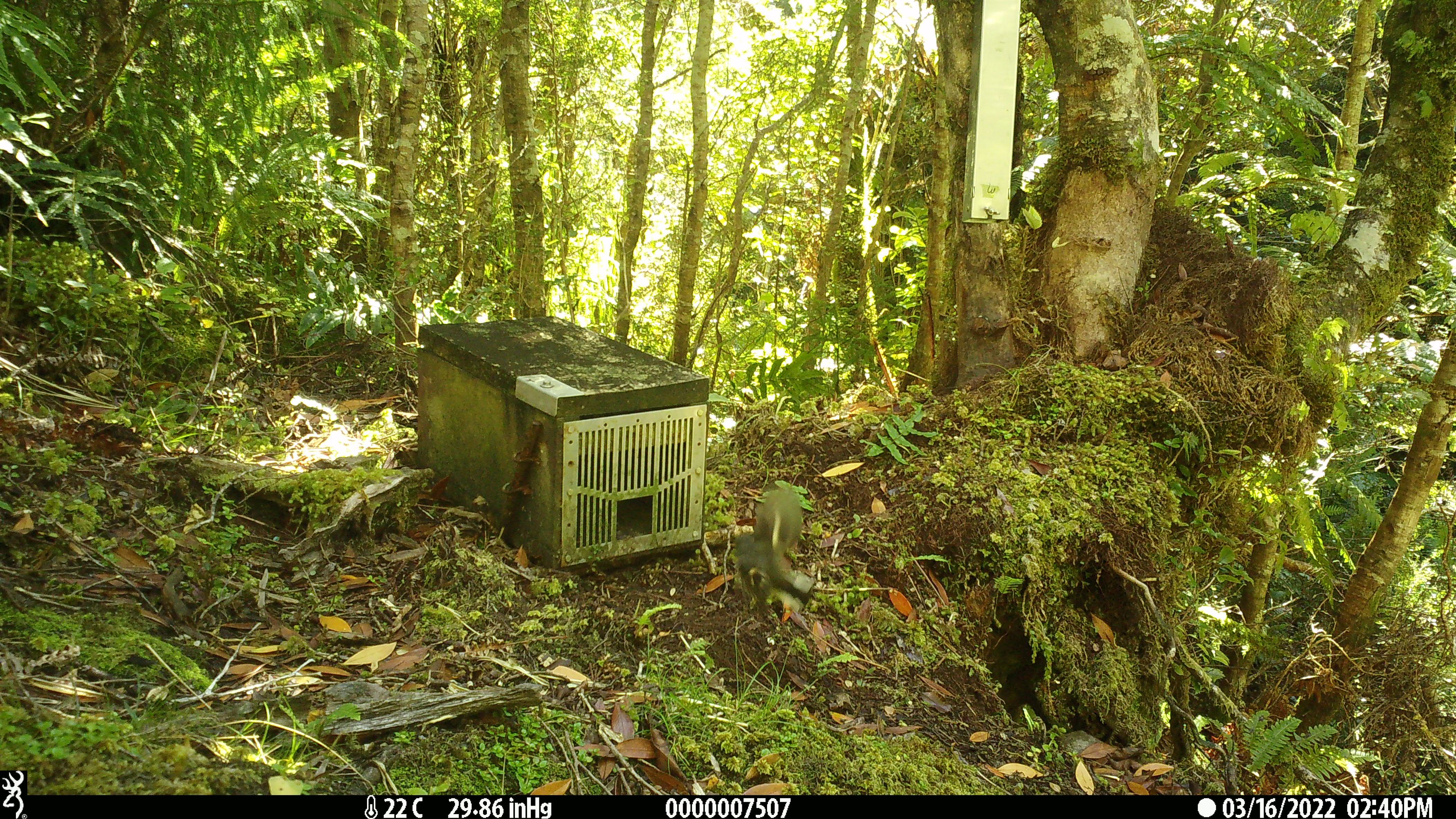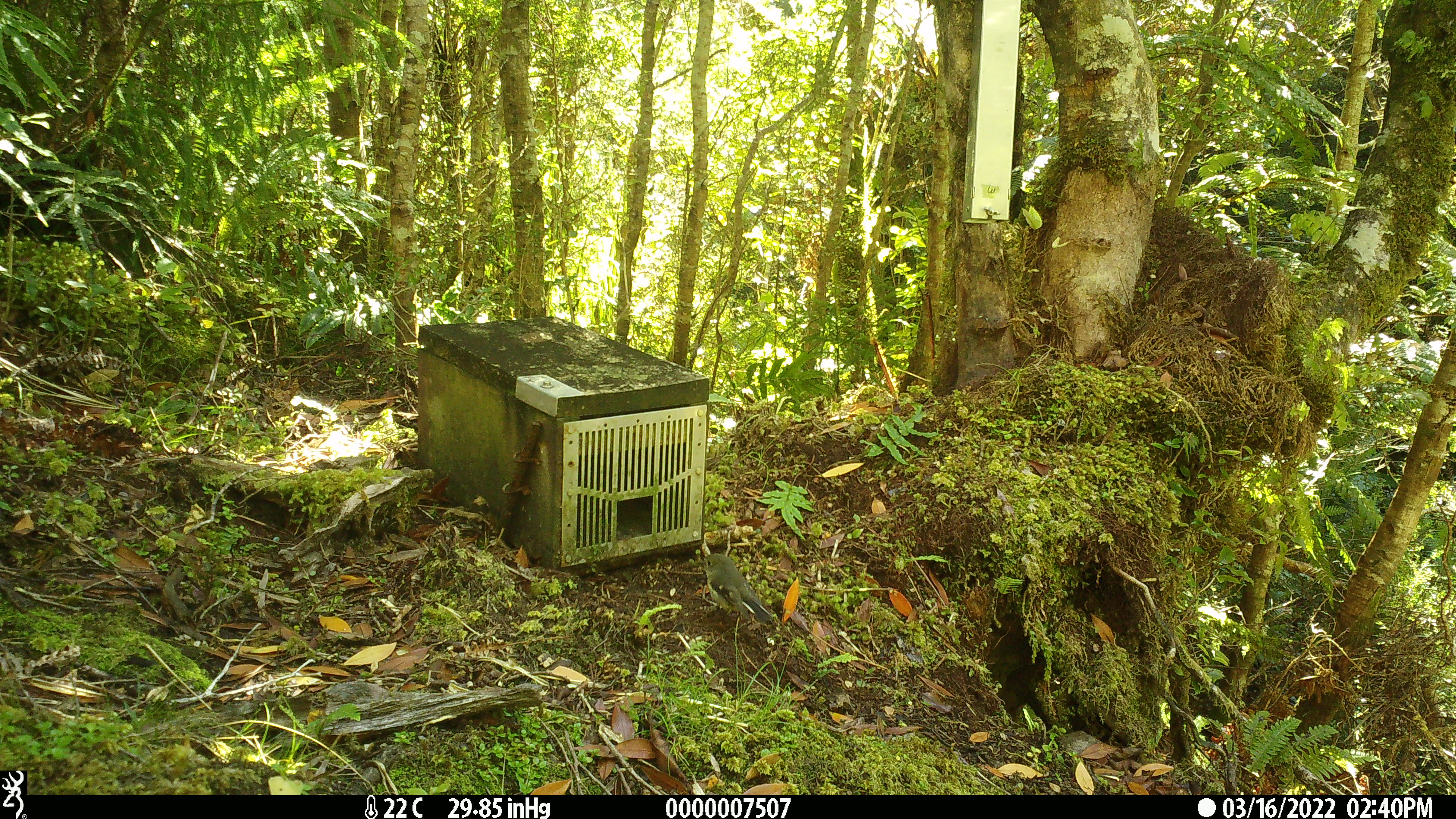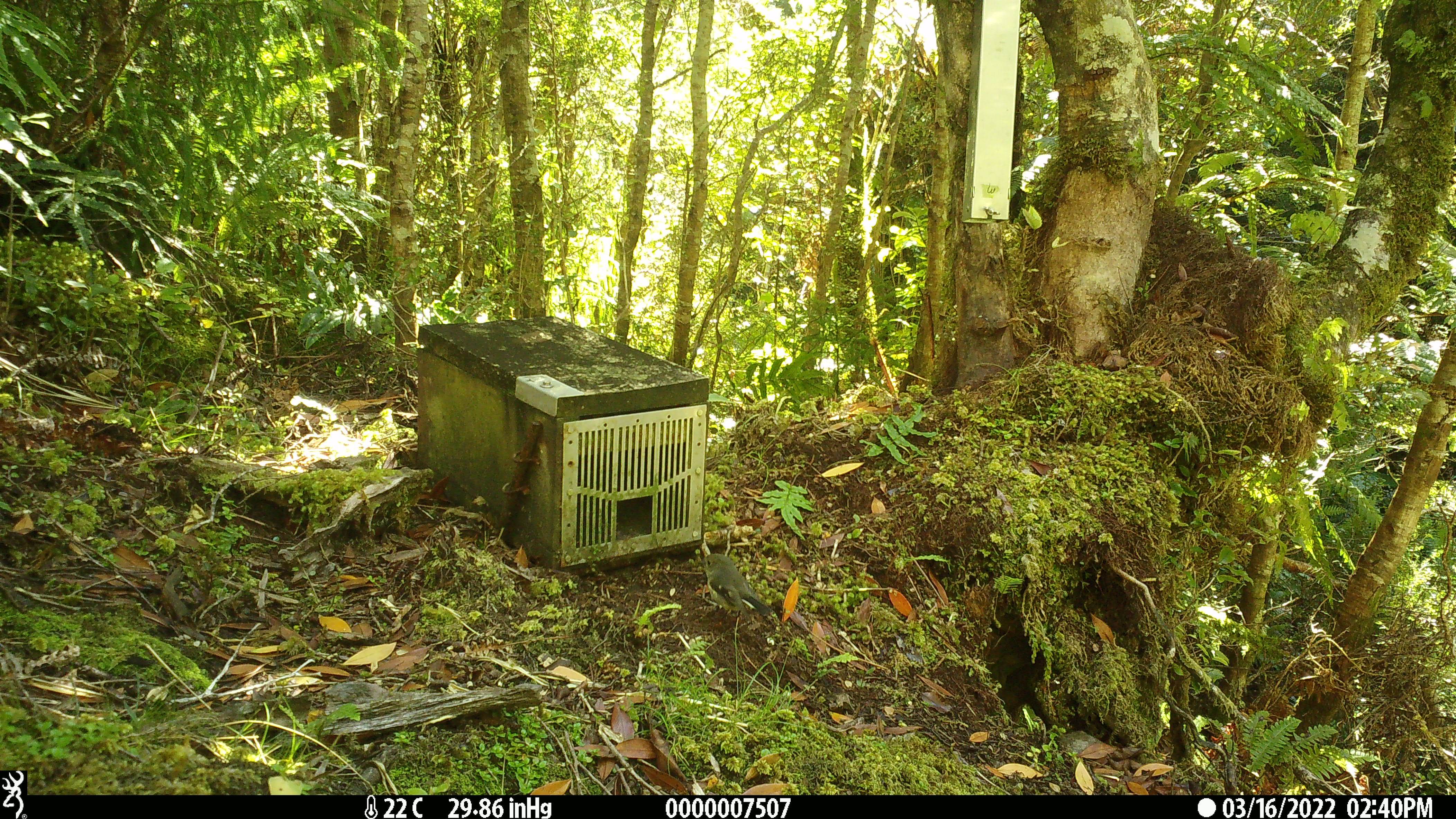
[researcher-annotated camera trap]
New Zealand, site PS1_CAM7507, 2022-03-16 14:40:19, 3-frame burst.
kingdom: Animalia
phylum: Chordata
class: Aves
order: Passeriformes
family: Petroicidae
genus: Petroica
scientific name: Petroica macrocephala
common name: tomtit